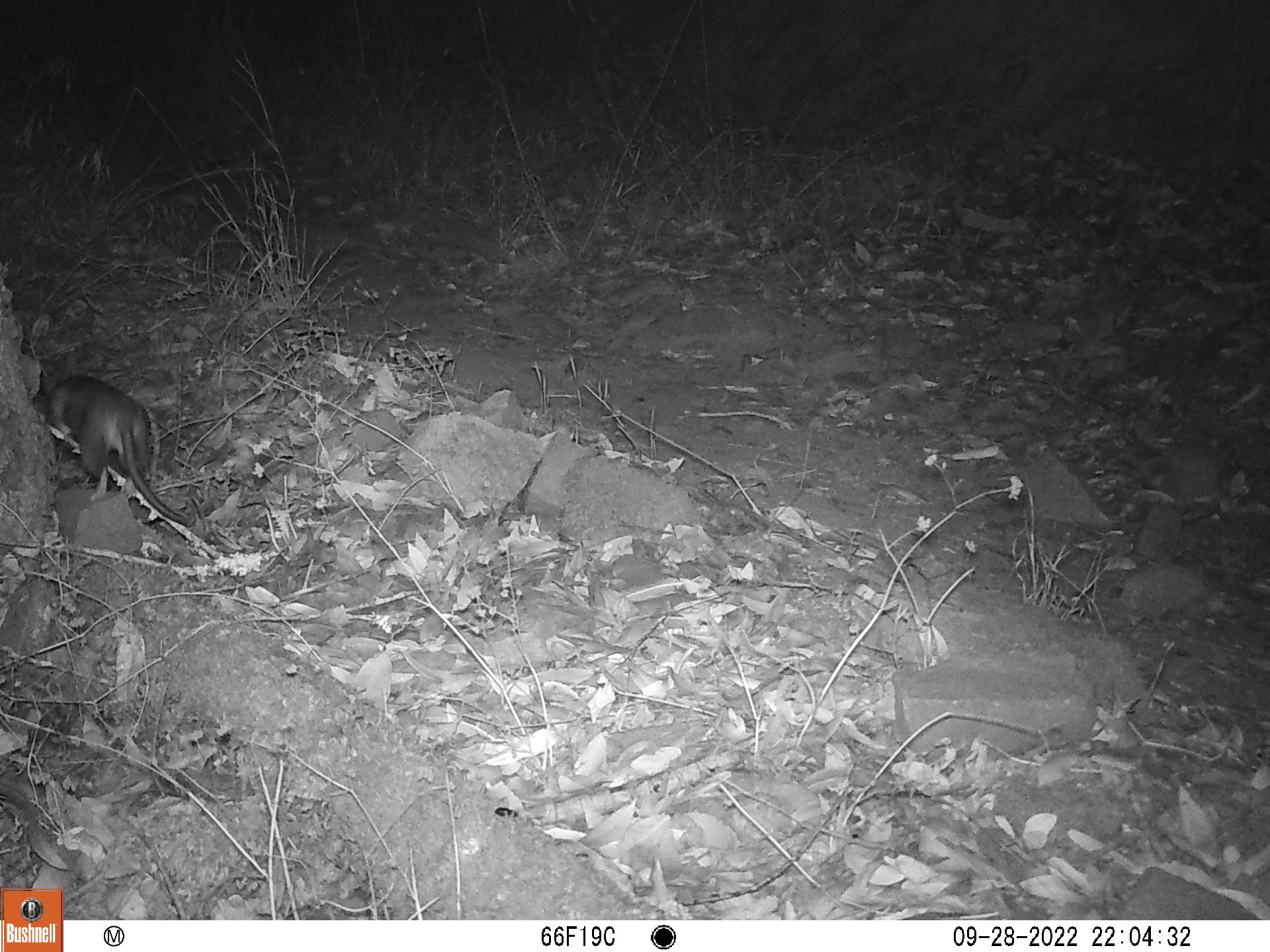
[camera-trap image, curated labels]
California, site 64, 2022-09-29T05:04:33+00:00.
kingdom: Animalia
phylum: Chordata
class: Mammalia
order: Rodentia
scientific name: Rodentia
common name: mouse or rat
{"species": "mouse or rat (Rodentia)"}